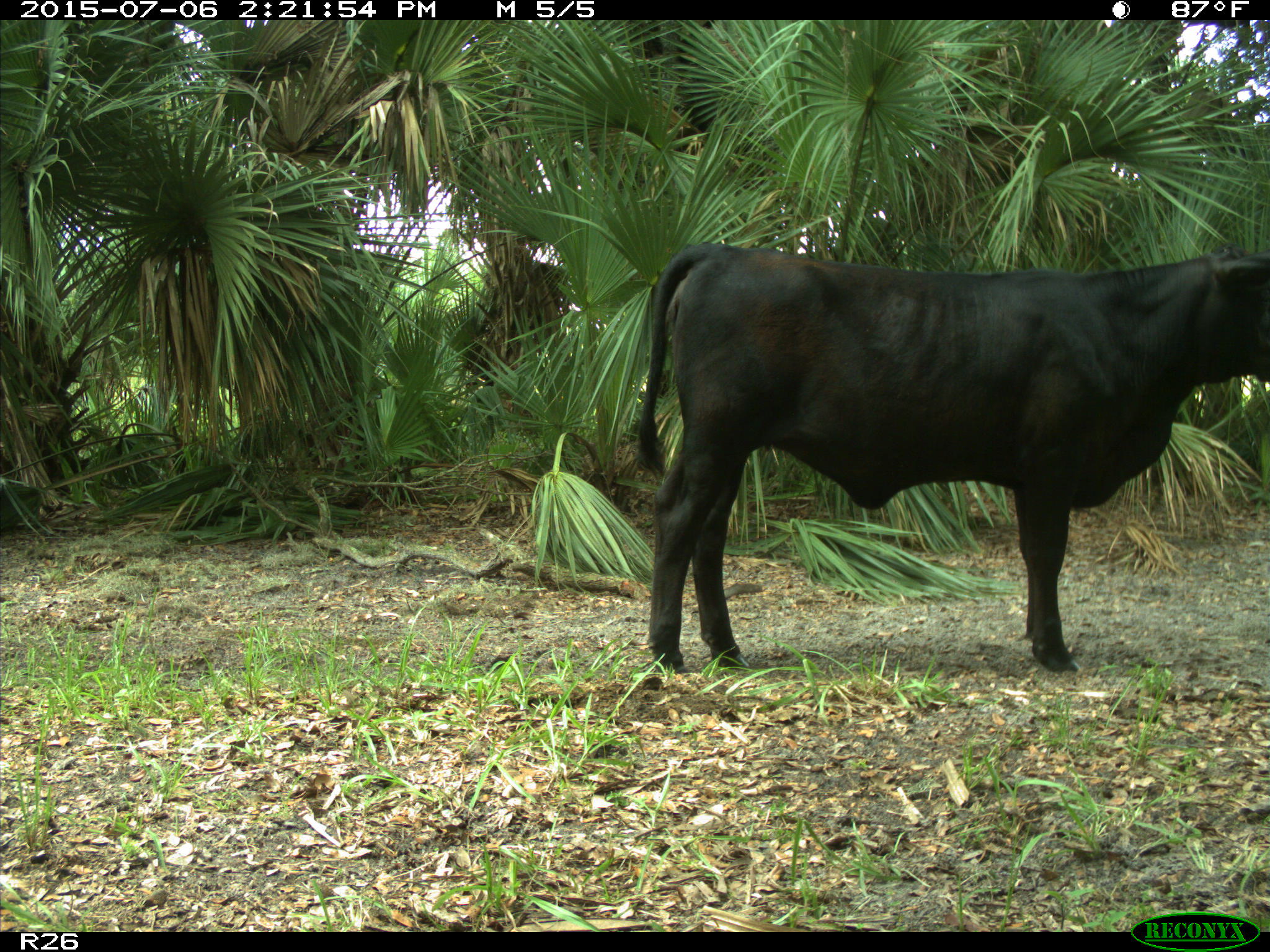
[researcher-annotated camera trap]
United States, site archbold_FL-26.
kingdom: Animalia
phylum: Chordata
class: Mammalia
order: Artiodactyla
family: Bovidae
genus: Bos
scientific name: Bos taurus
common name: domestic cow